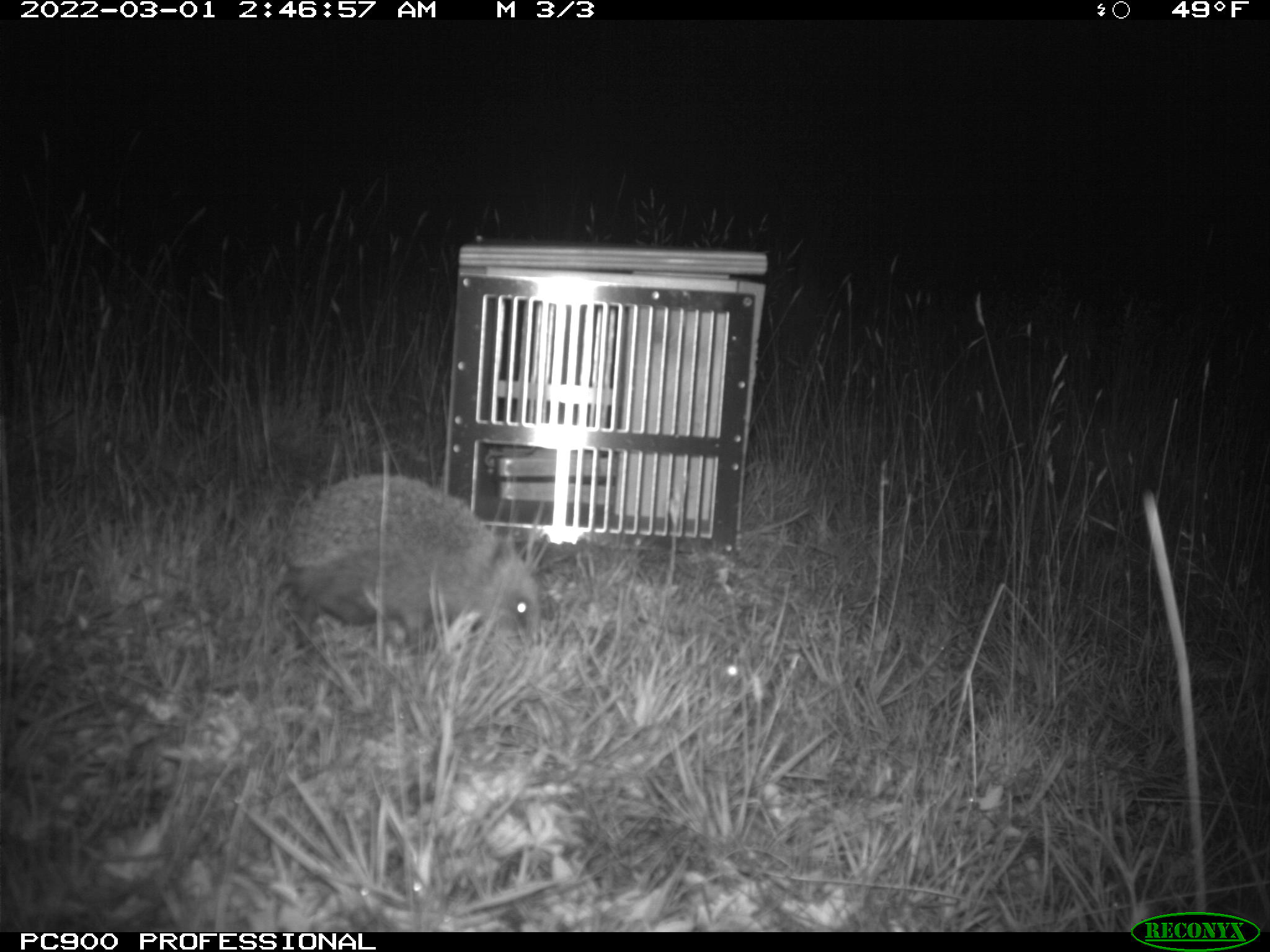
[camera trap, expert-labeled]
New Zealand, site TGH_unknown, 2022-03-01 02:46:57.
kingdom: Animalia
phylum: Chordata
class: Mammalia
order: Eulipotyphla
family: Erinaceidae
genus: Erinaceus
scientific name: Erinaceus europaeus europaeus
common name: european hedgehog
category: hedgehog